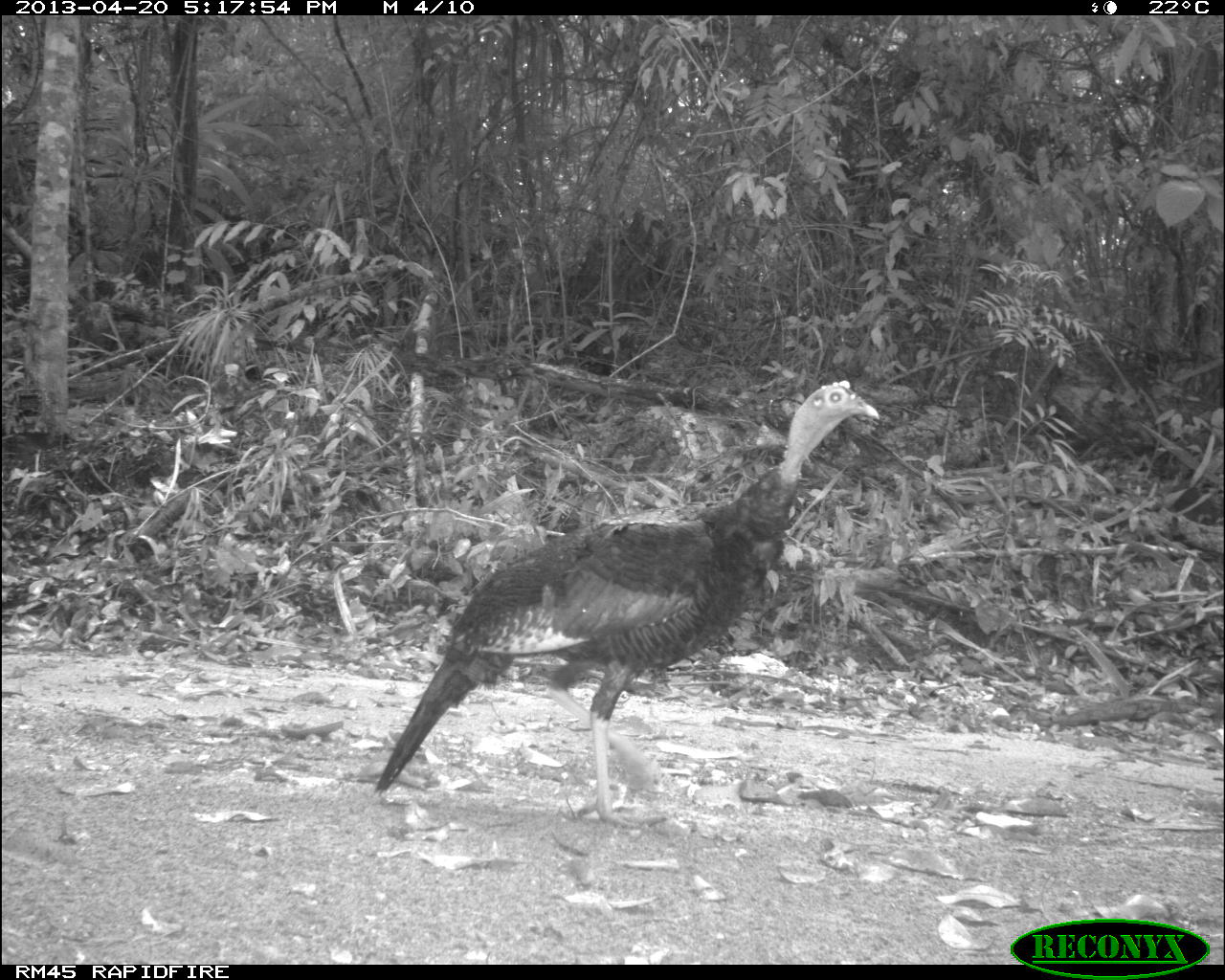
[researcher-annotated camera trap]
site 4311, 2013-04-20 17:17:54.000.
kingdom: Animalia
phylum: Chordata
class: Aves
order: Galliformes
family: Phasianidae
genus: Meleagris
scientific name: Meleagris ocellata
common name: ocellated turkey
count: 1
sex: female